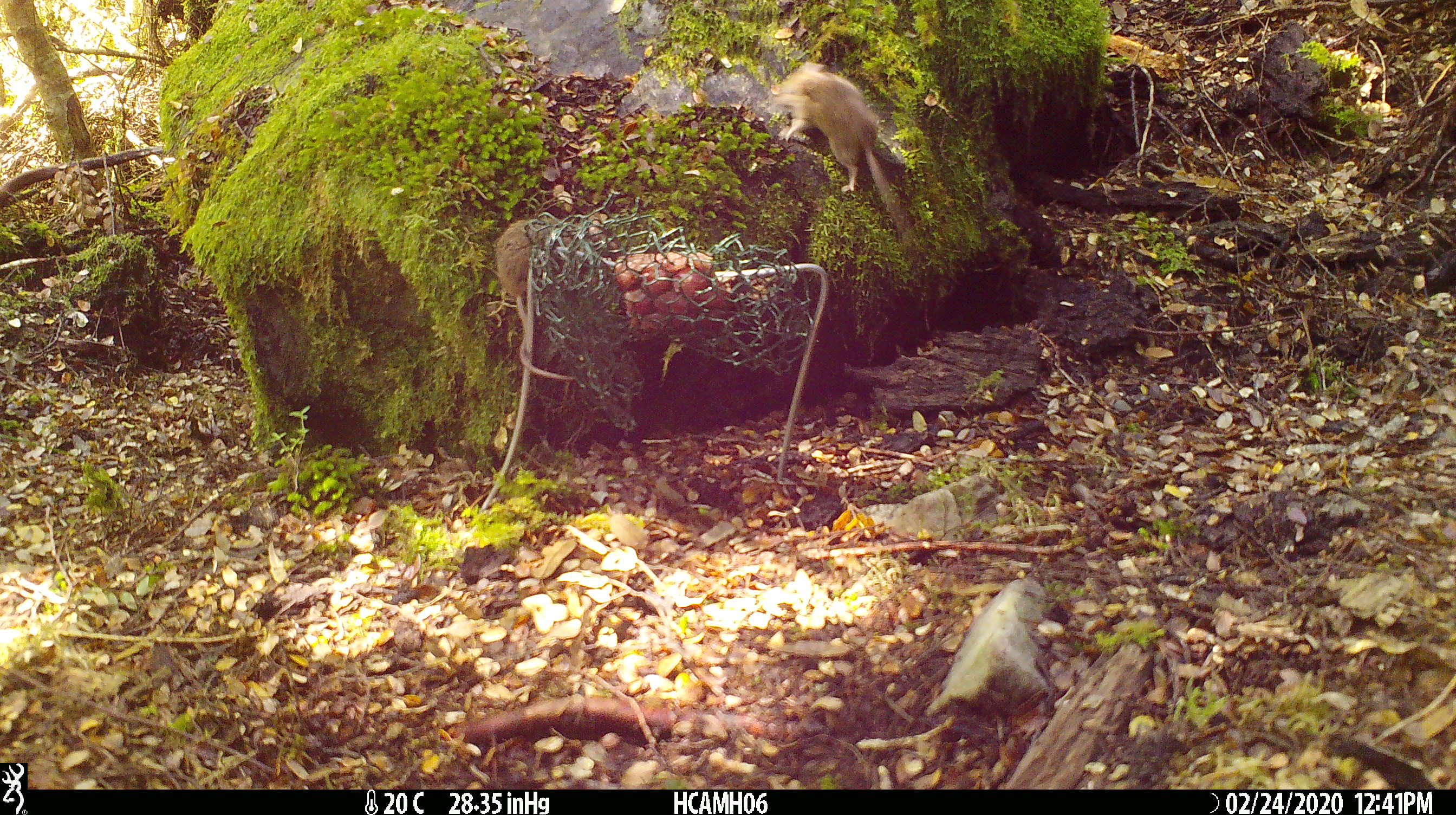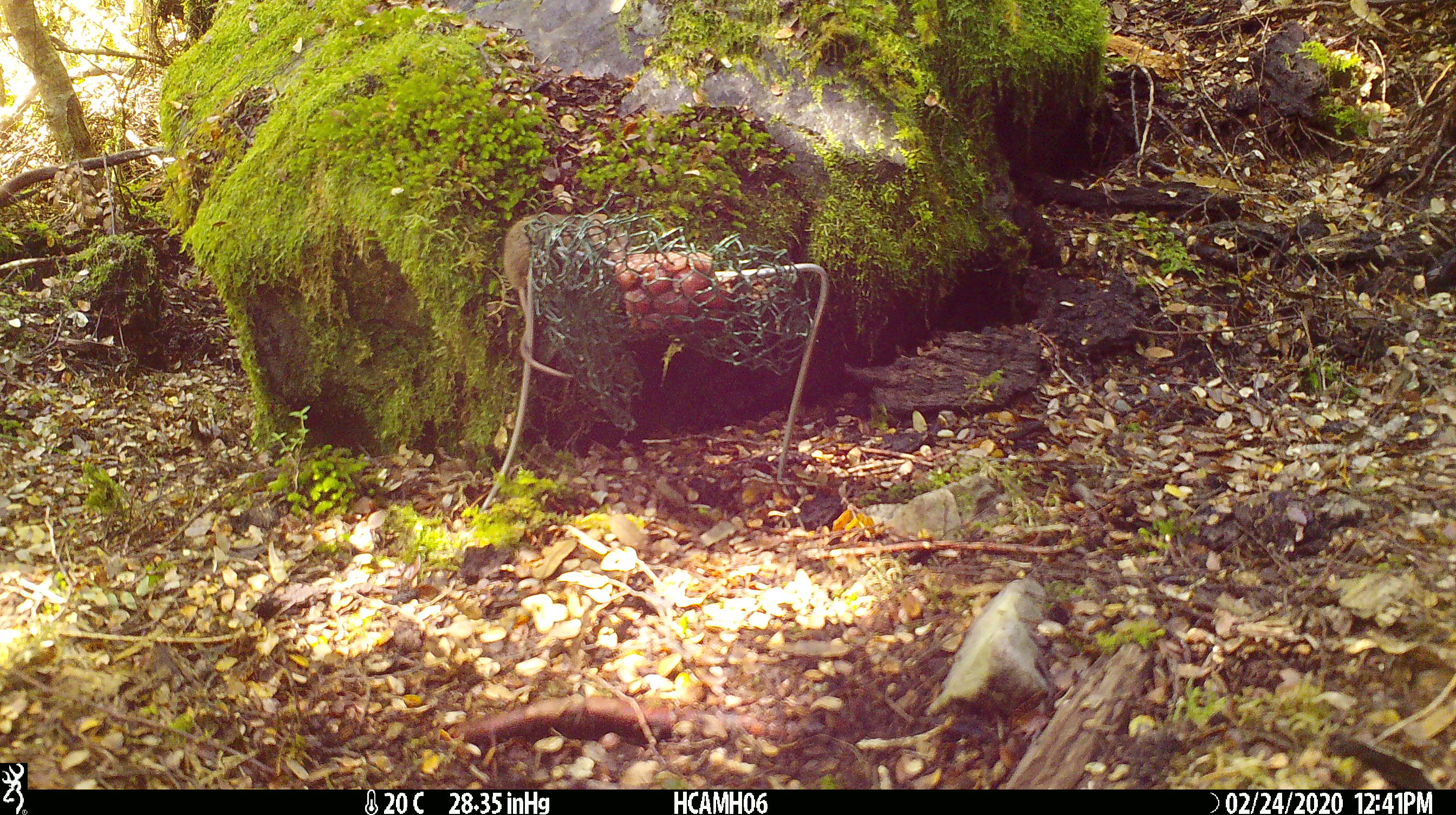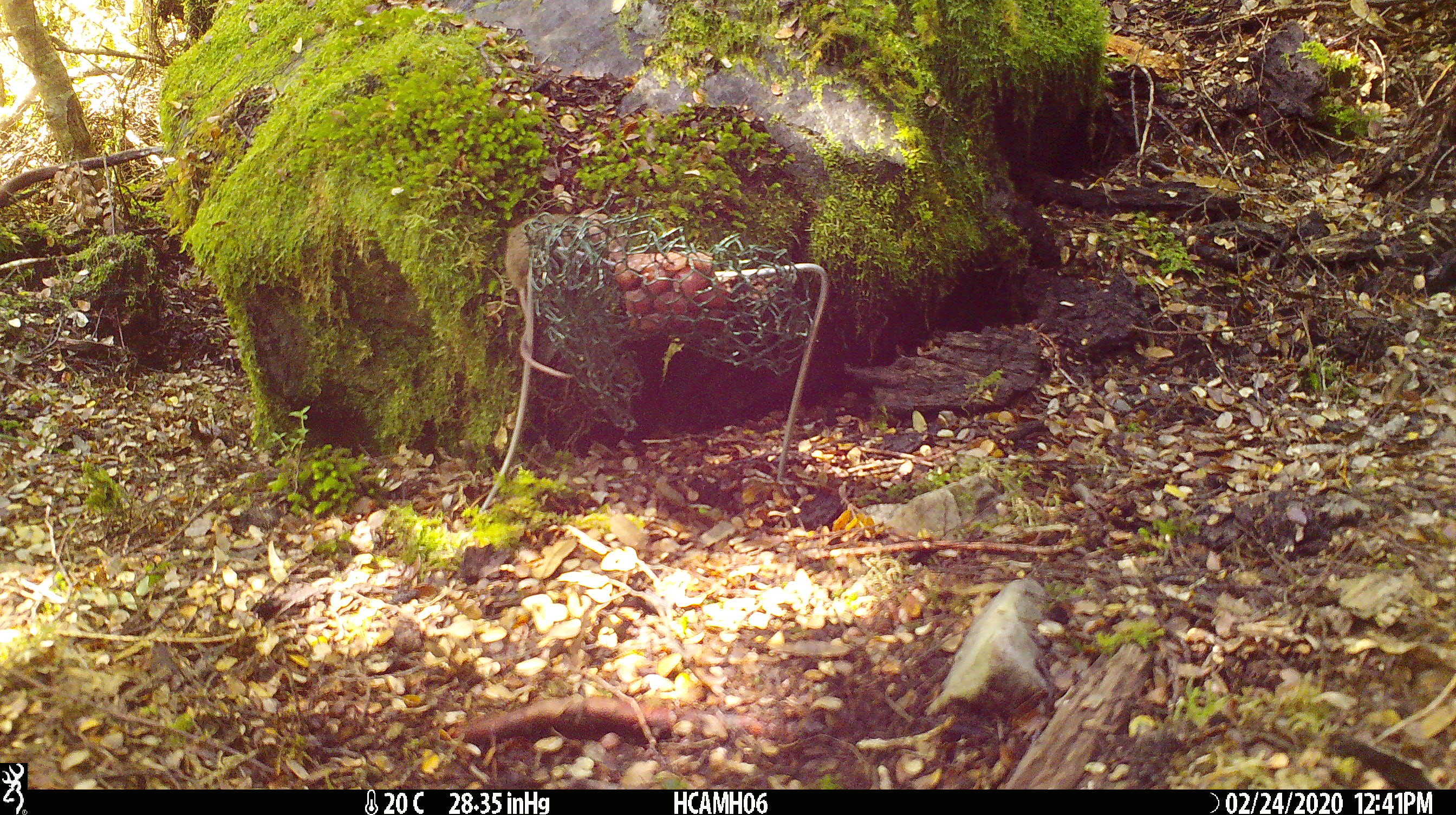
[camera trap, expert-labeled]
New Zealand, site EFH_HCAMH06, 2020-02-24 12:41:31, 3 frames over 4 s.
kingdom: Animalia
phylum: Chordata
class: Mammalia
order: Rodentia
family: Muridae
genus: Mus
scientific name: Mus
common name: mouse